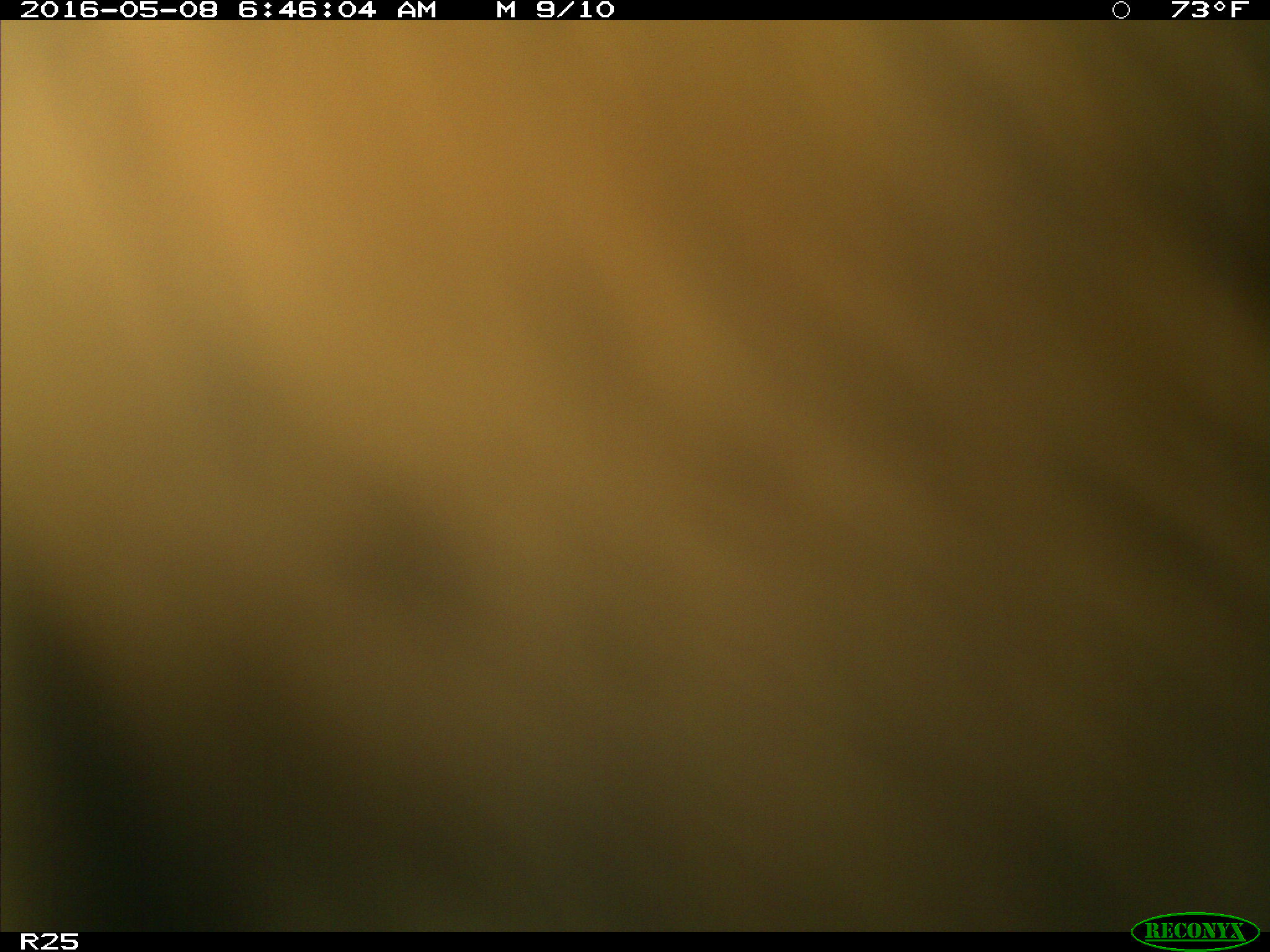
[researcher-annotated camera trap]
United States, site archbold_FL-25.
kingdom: Animalia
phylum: Chordata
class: Mammalia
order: Artiodactyla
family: Bovidae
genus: Bos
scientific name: Bos taurus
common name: domestic cow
Bos taurus (domestic cow).